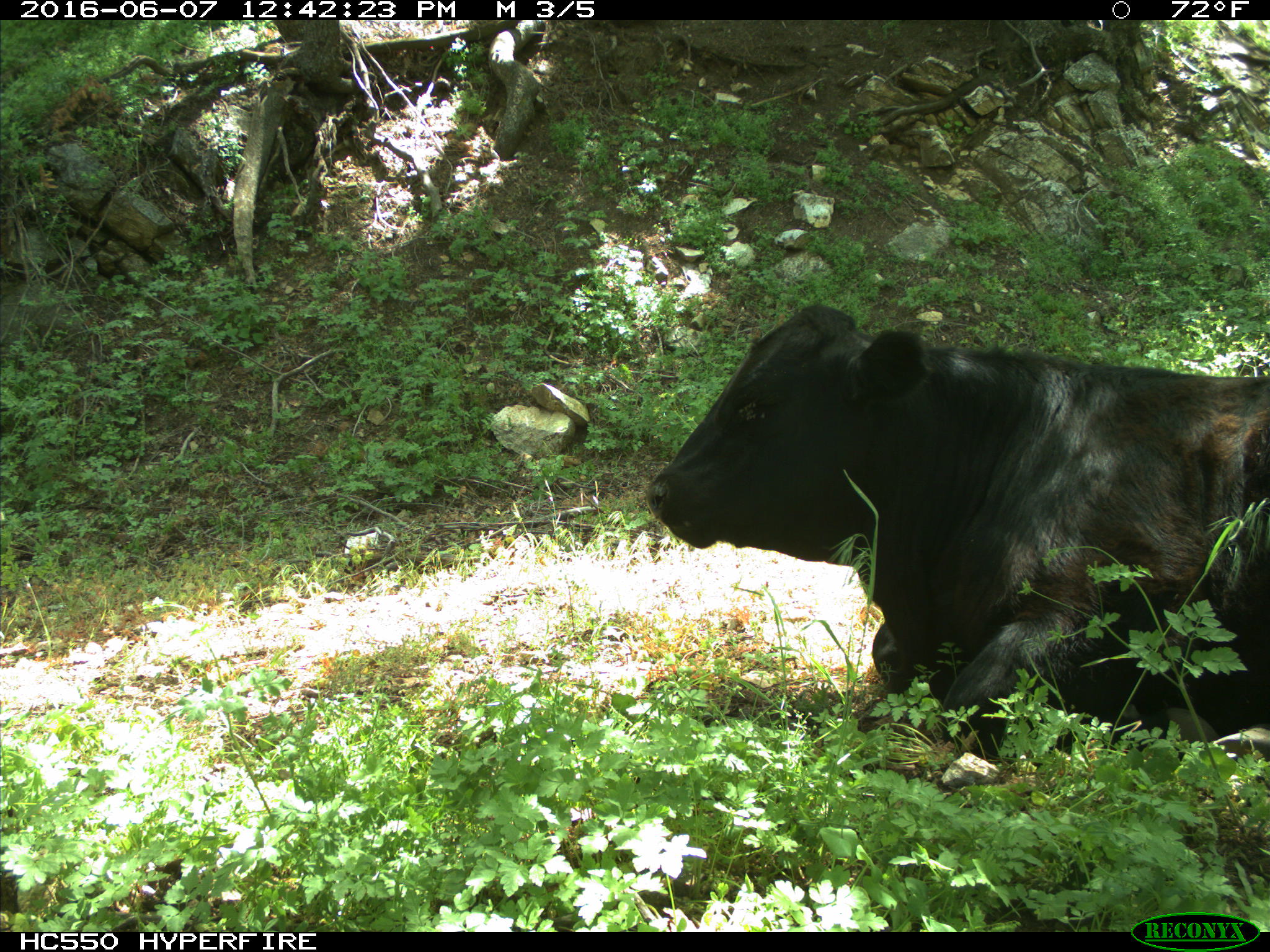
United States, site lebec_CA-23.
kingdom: Animalia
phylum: Chordata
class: Mammalia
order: Artiodactyla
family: Bovidae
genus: Bos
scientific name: Bos taurus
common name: domestic cow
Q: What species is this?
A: Bos taurus (domestic cow).